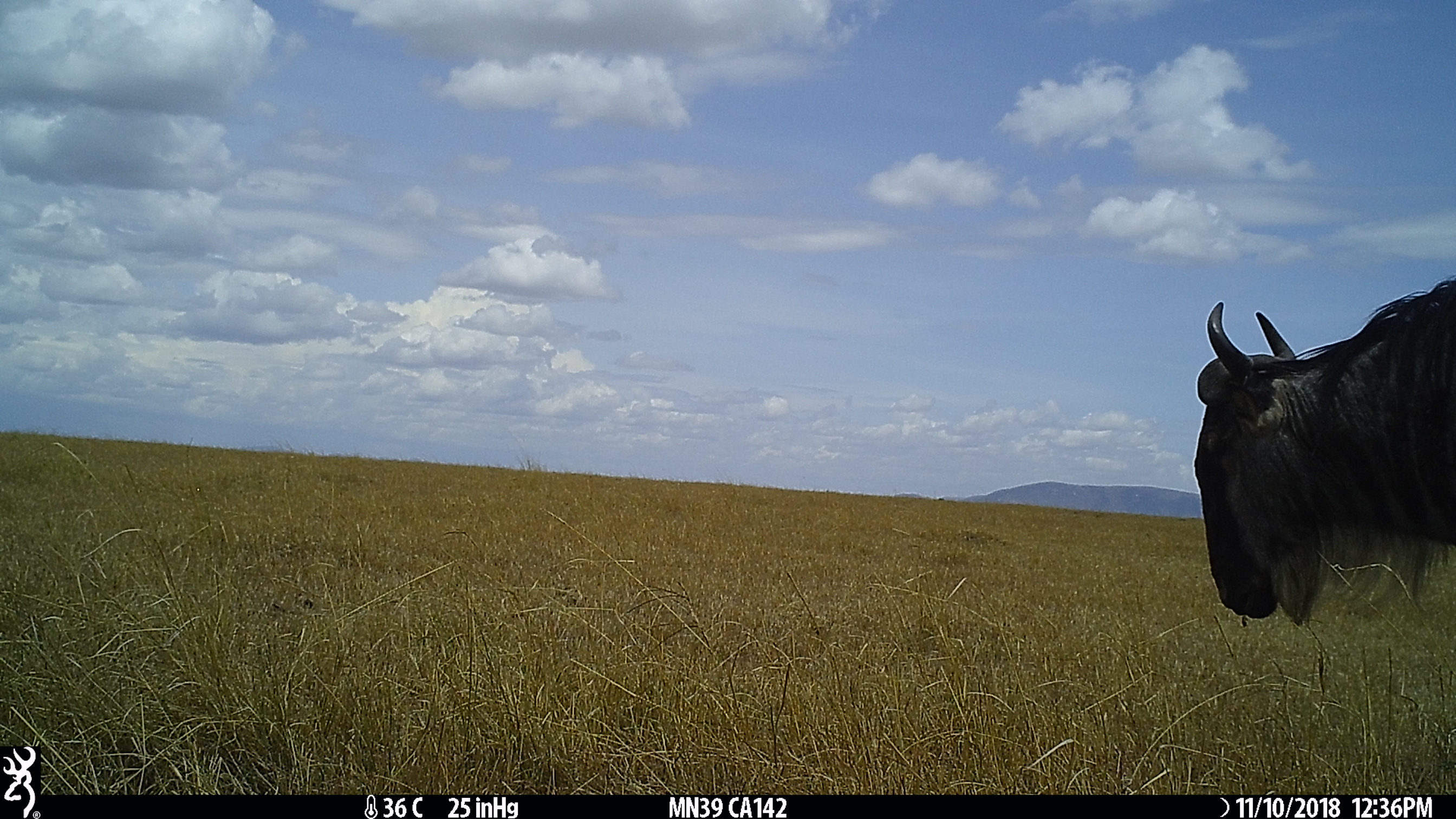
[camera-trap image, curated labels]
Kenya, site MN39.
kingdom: Animalia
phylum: Chordata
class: Mammalia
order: Artiodactyla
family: Bovidae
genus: Connochaetes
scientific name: Connochaetes taurinus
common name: blue wildebeest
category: wildebeest